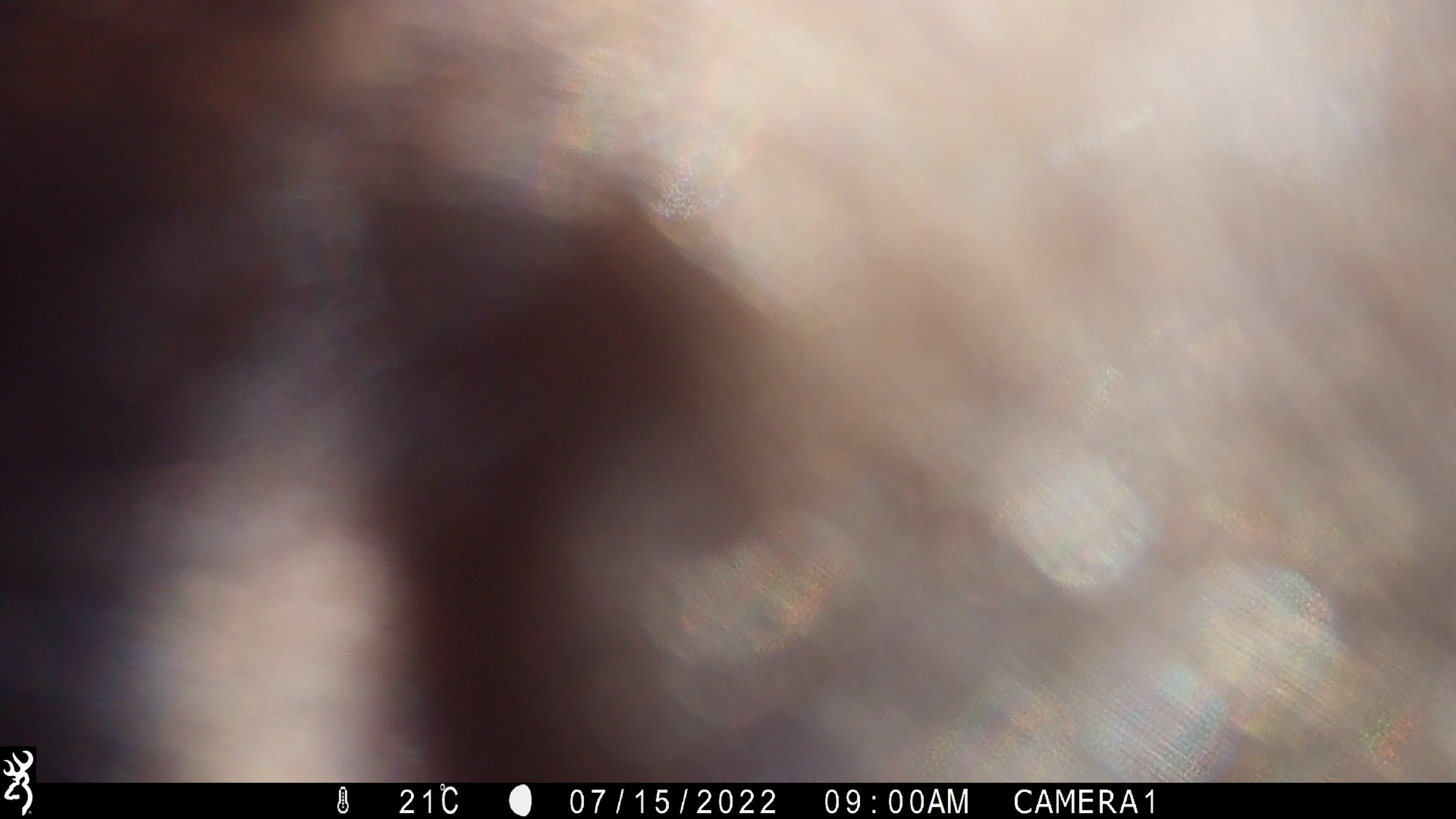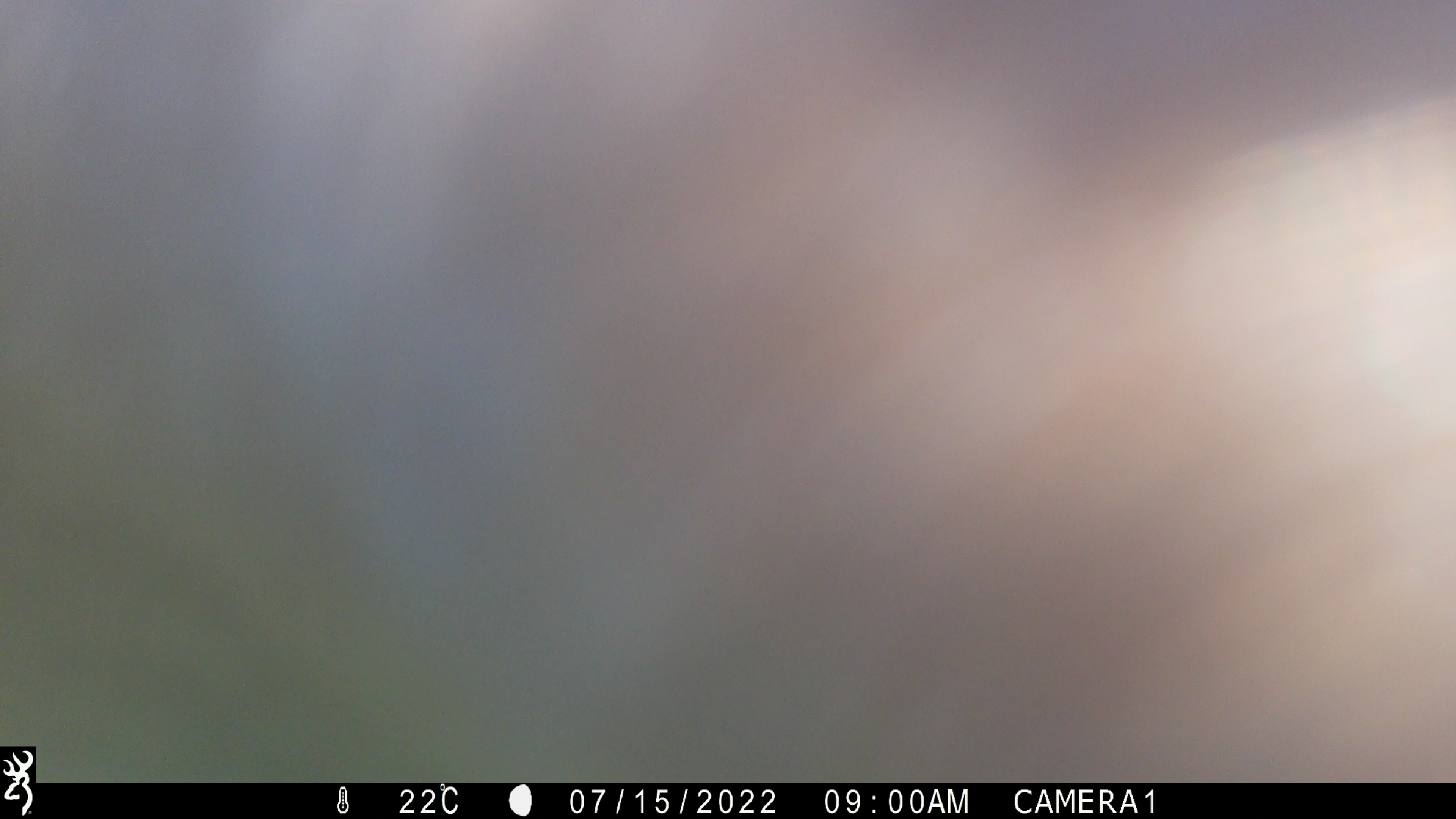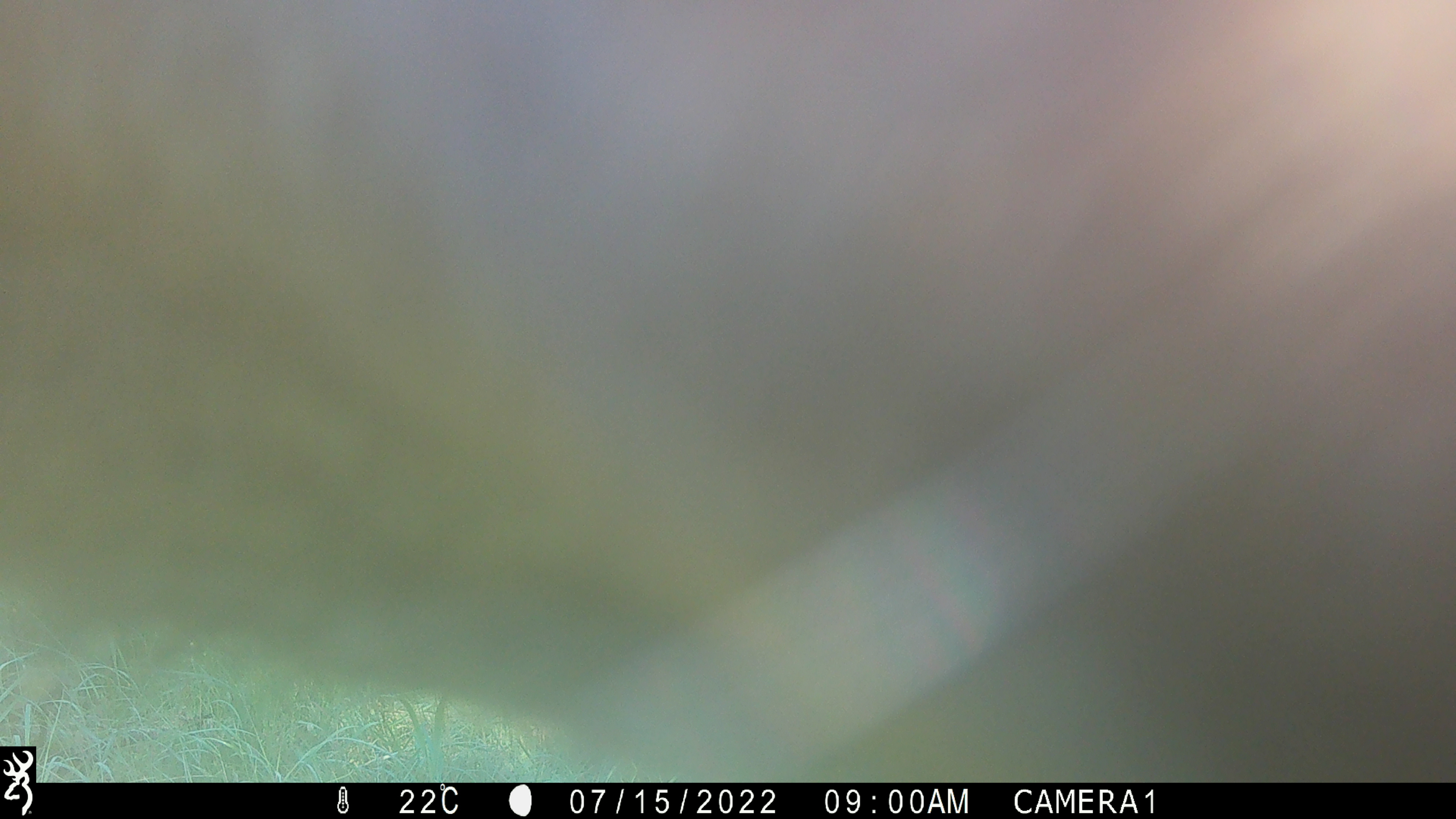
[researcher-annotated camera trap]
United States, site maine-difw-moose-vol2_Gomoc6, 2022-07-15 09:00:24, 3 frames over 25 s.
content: unidentified animal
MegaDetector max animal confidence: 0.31